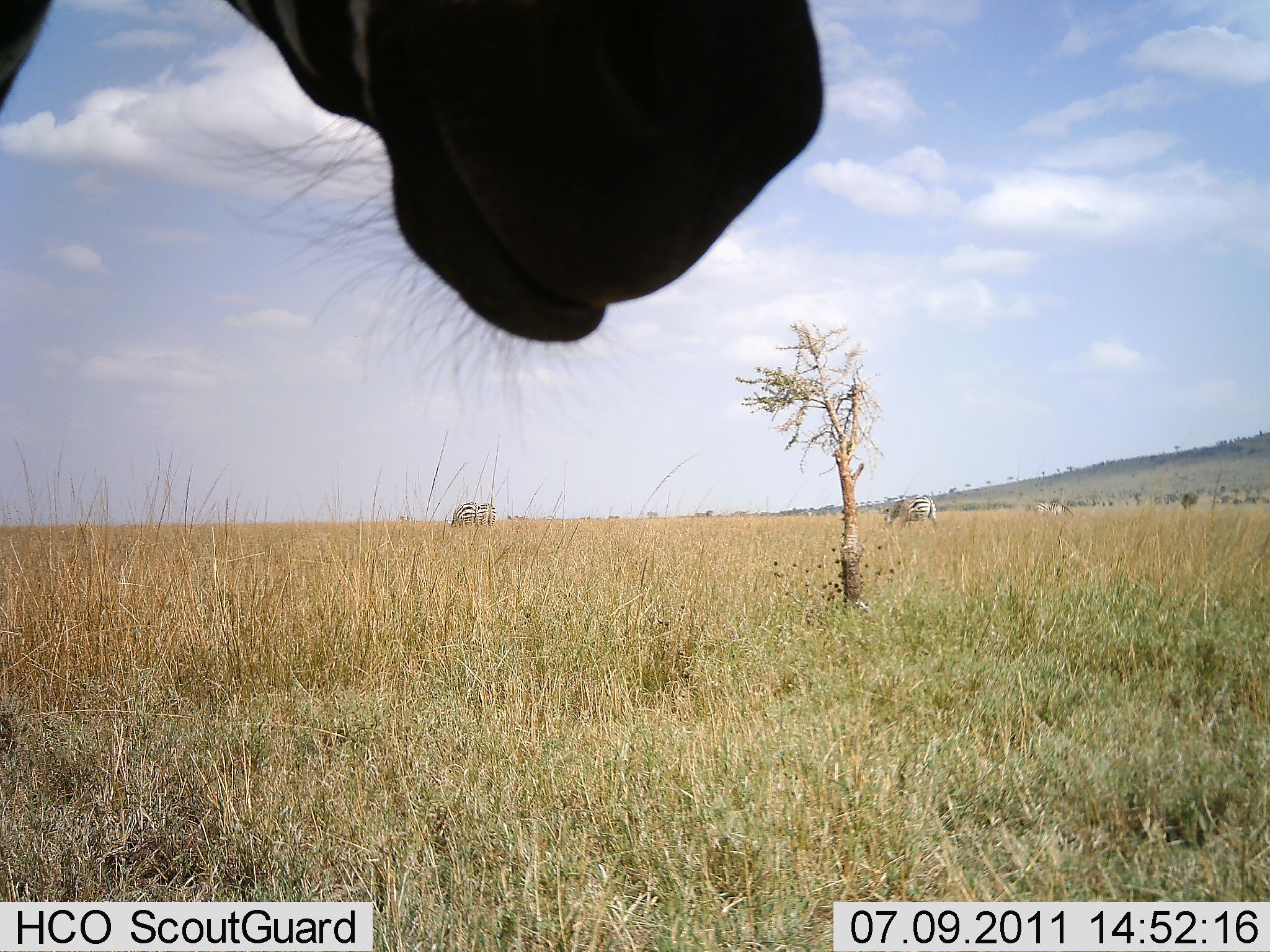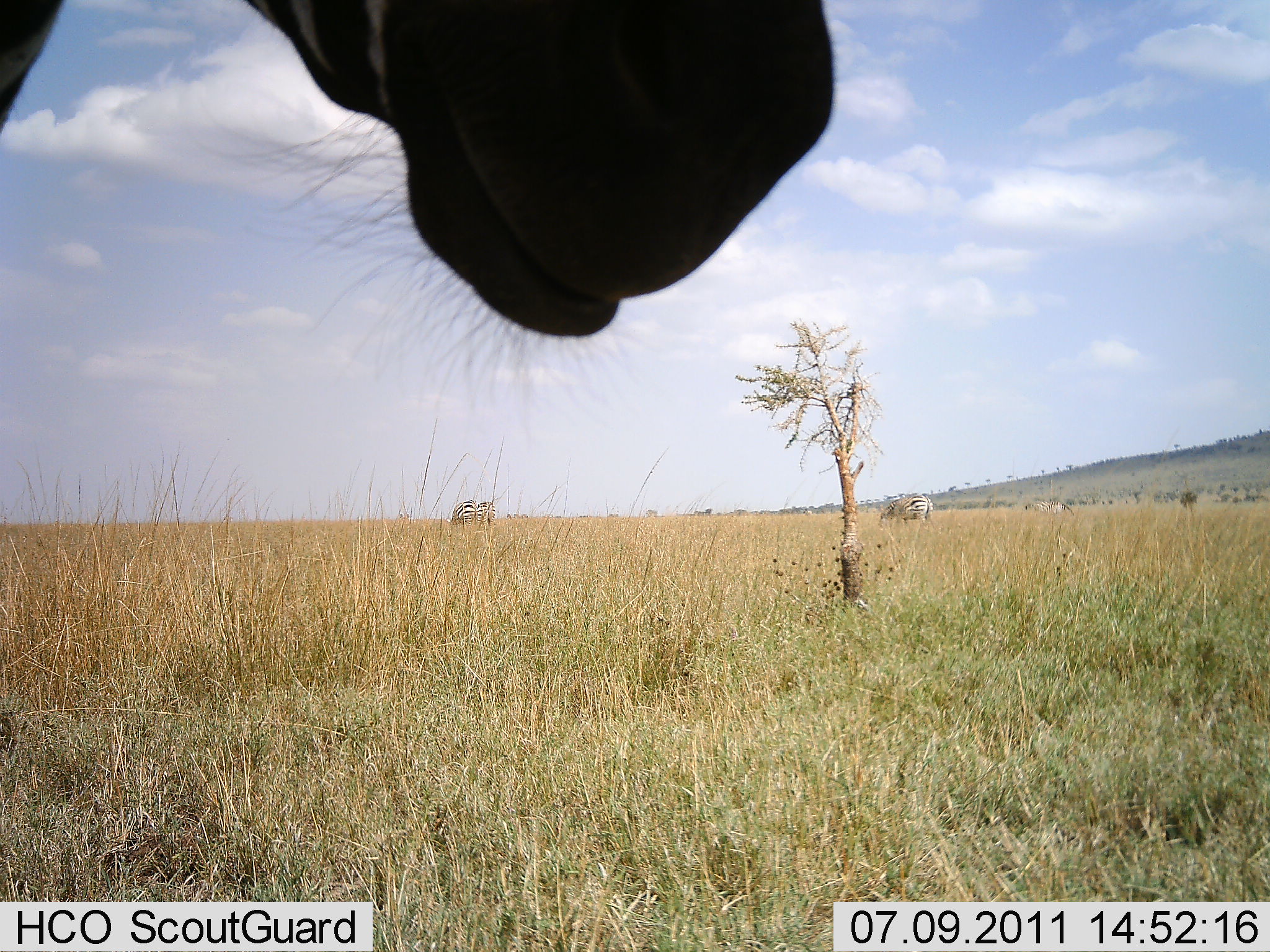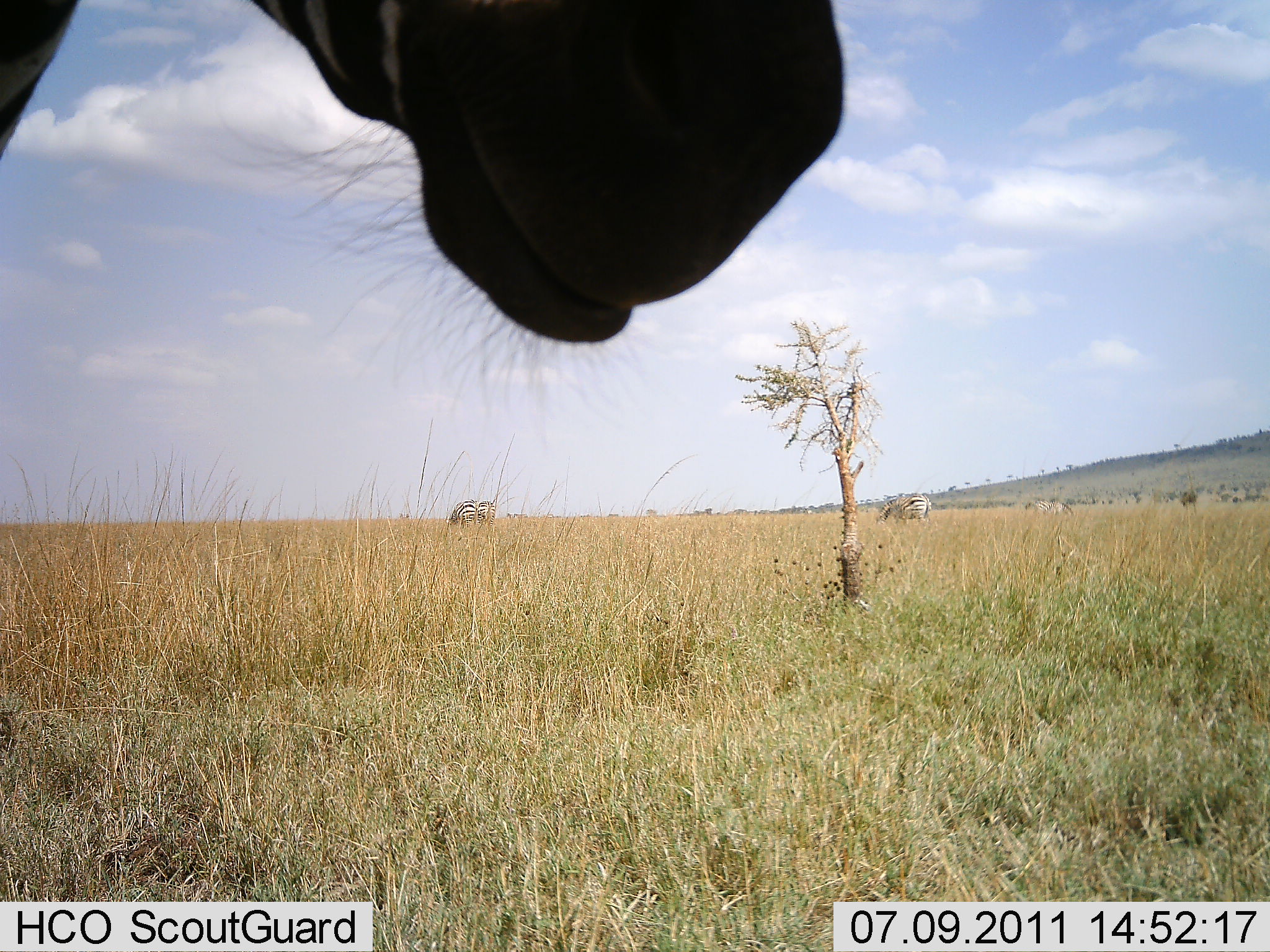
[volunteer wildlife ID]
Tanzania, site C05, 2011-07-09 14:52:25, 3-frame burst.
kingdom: Animalia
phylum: Chordata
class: Mammalia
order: Perissodactyla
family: Equidae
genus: Equus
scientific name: Equus quagga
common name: plains zebra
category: zebra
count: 4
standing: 81%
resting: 6%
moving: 0%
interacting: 6%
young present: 0%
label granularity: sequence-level